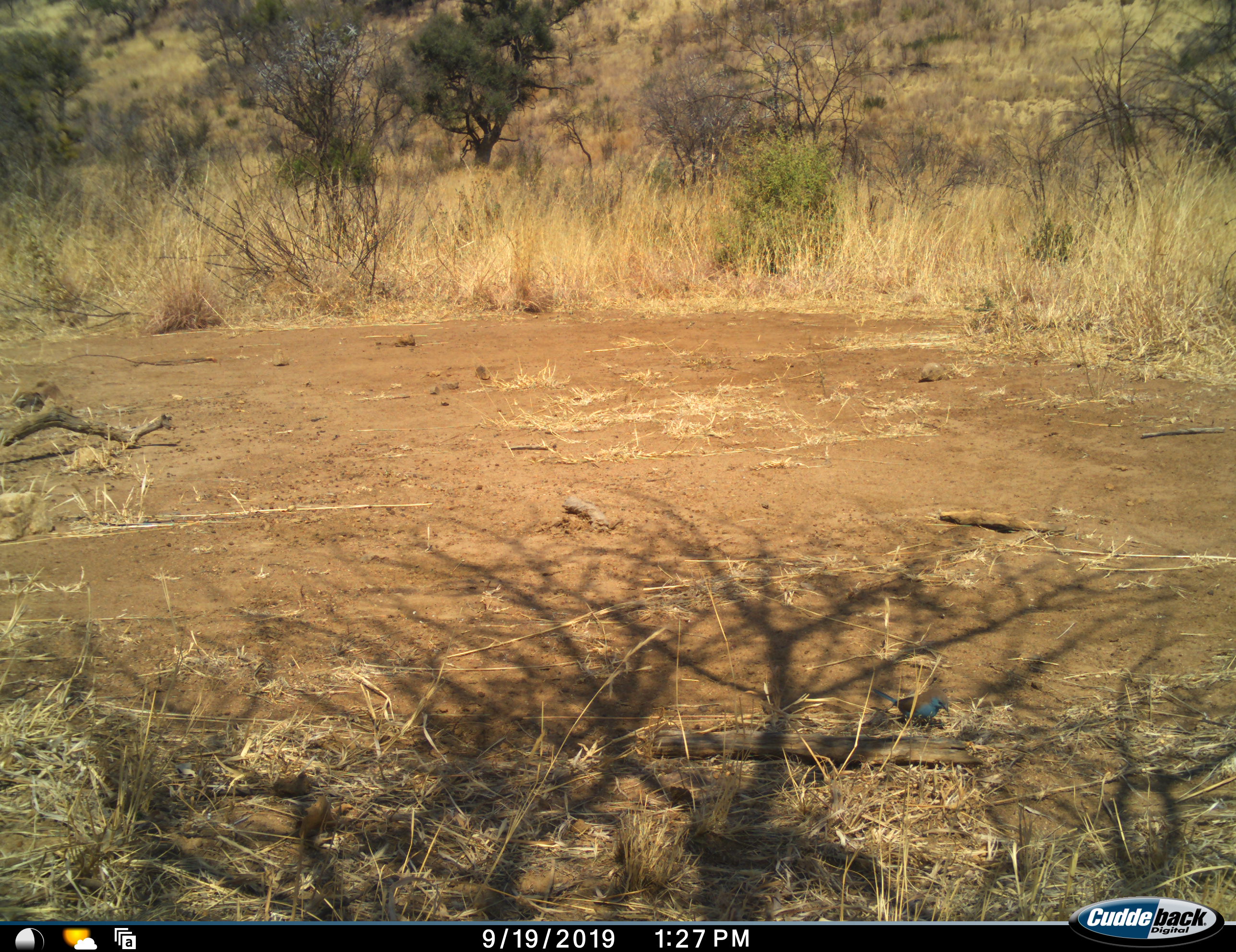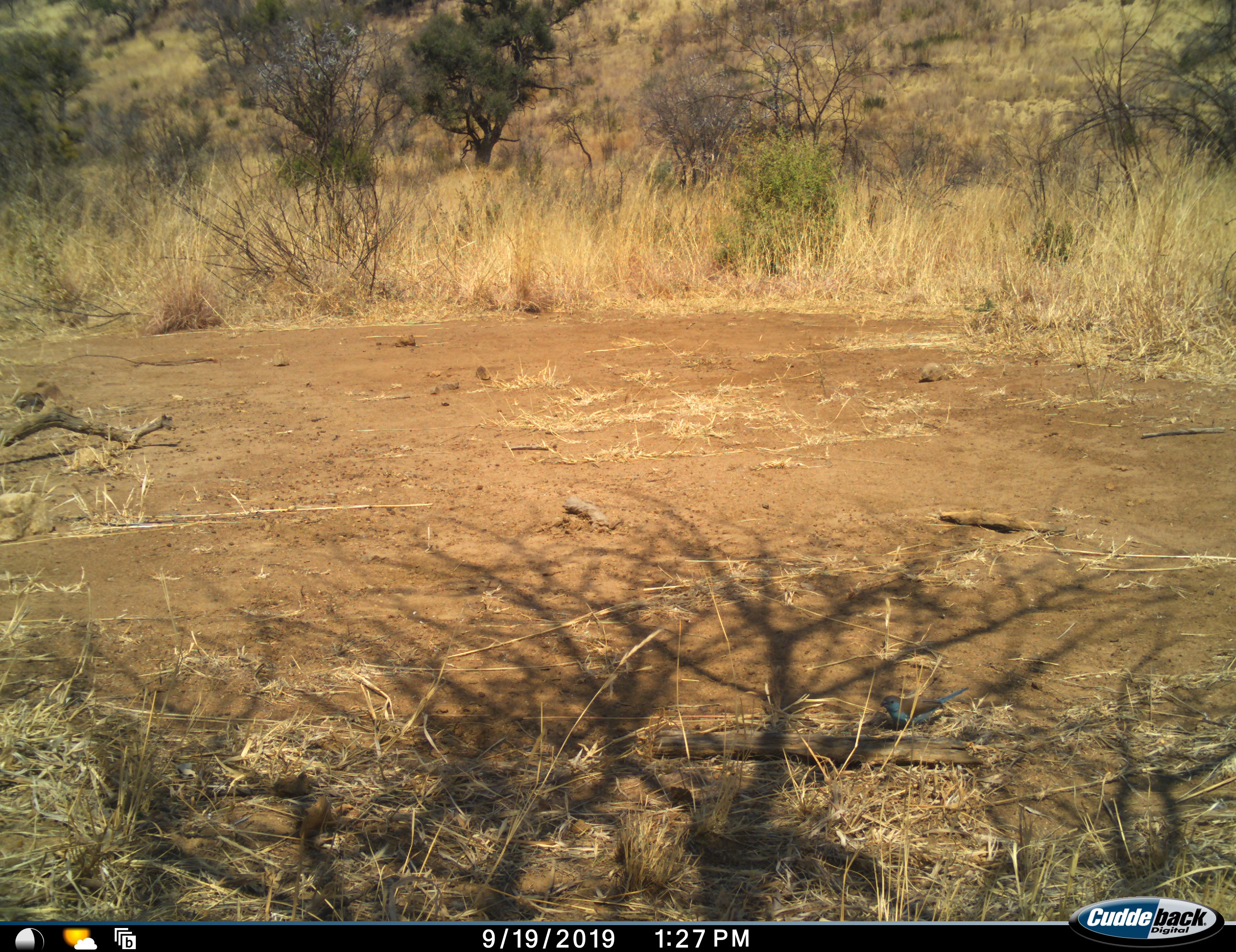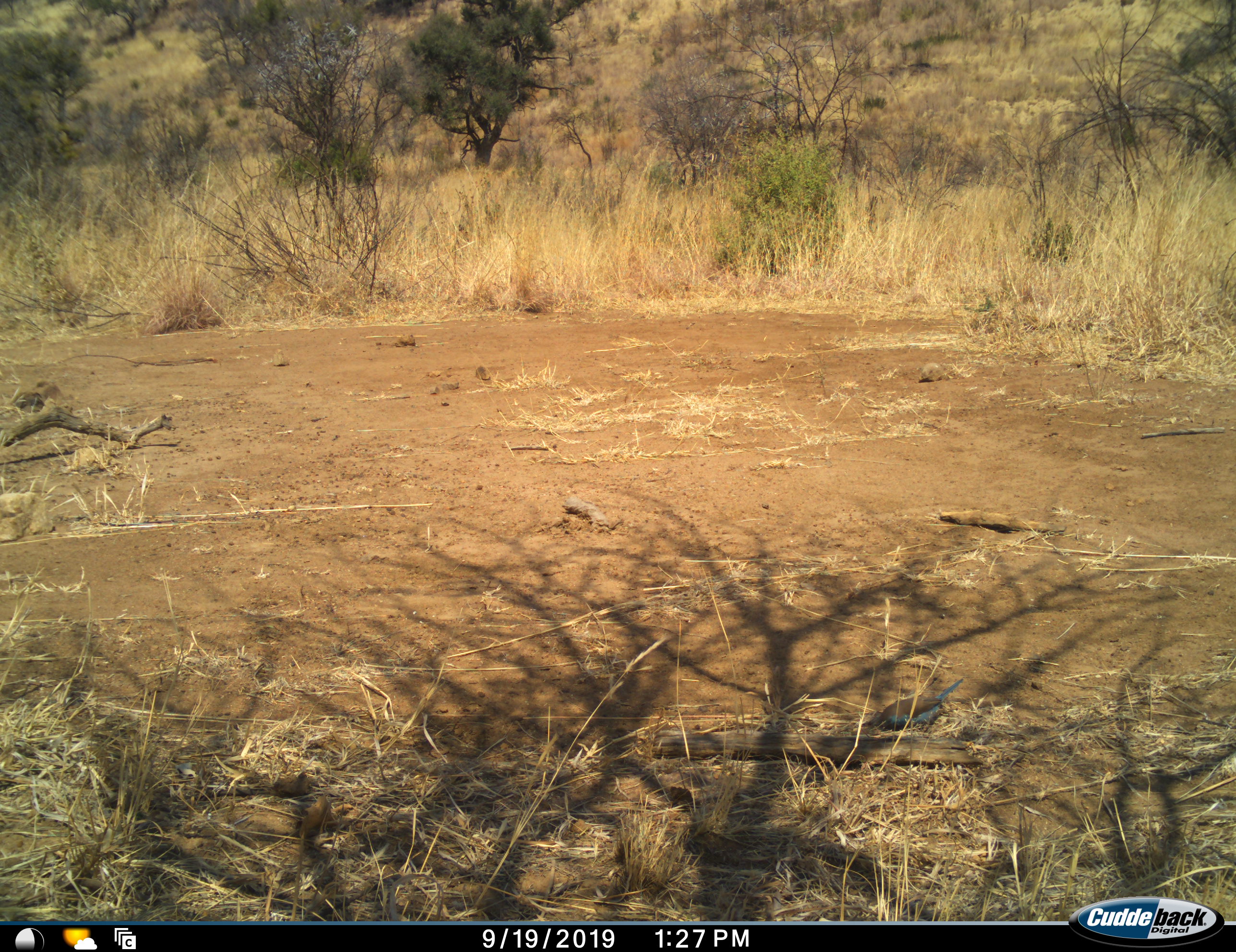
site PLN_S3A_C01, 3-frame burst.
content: unidentified animal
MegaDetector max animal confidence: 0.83